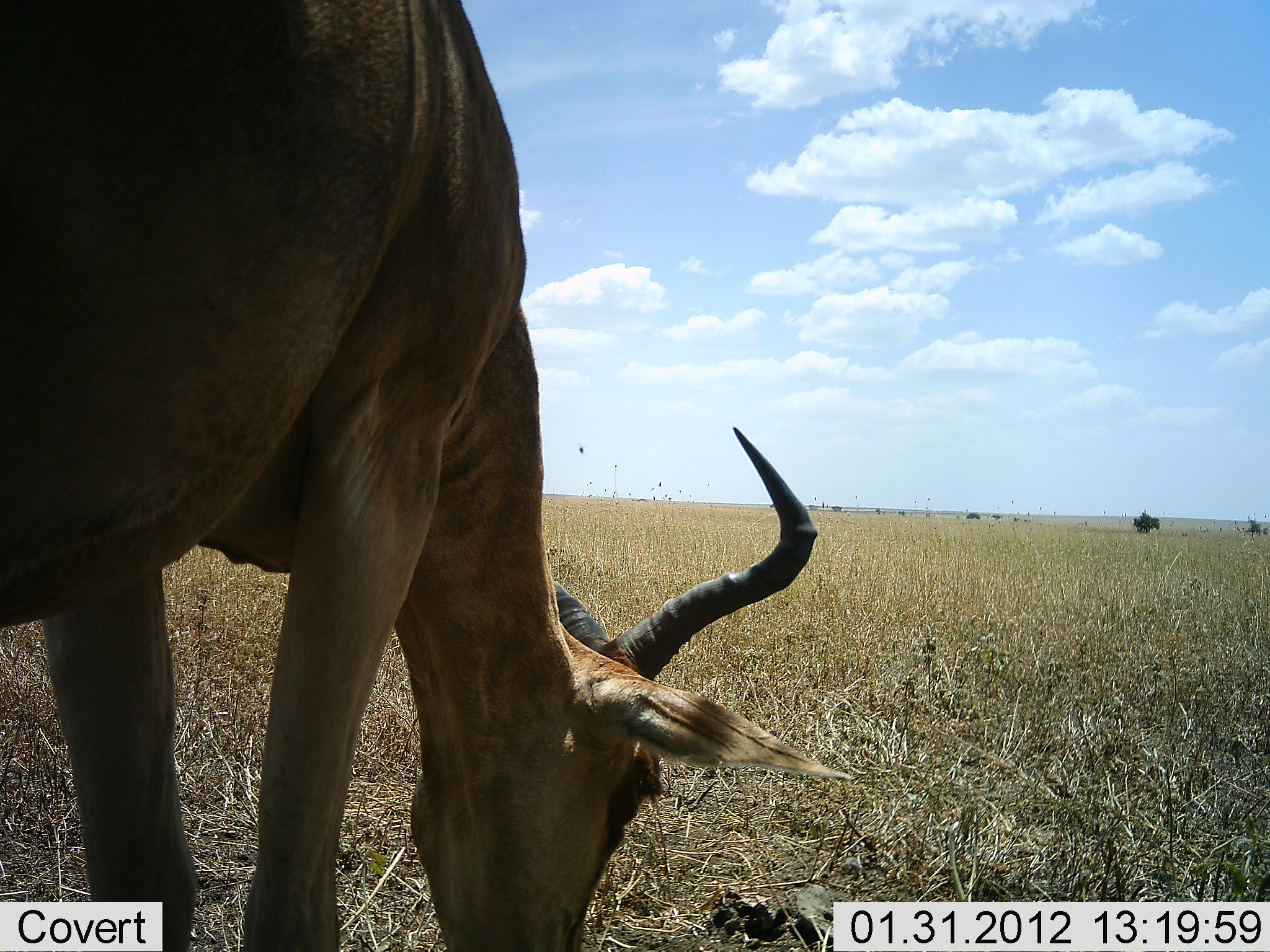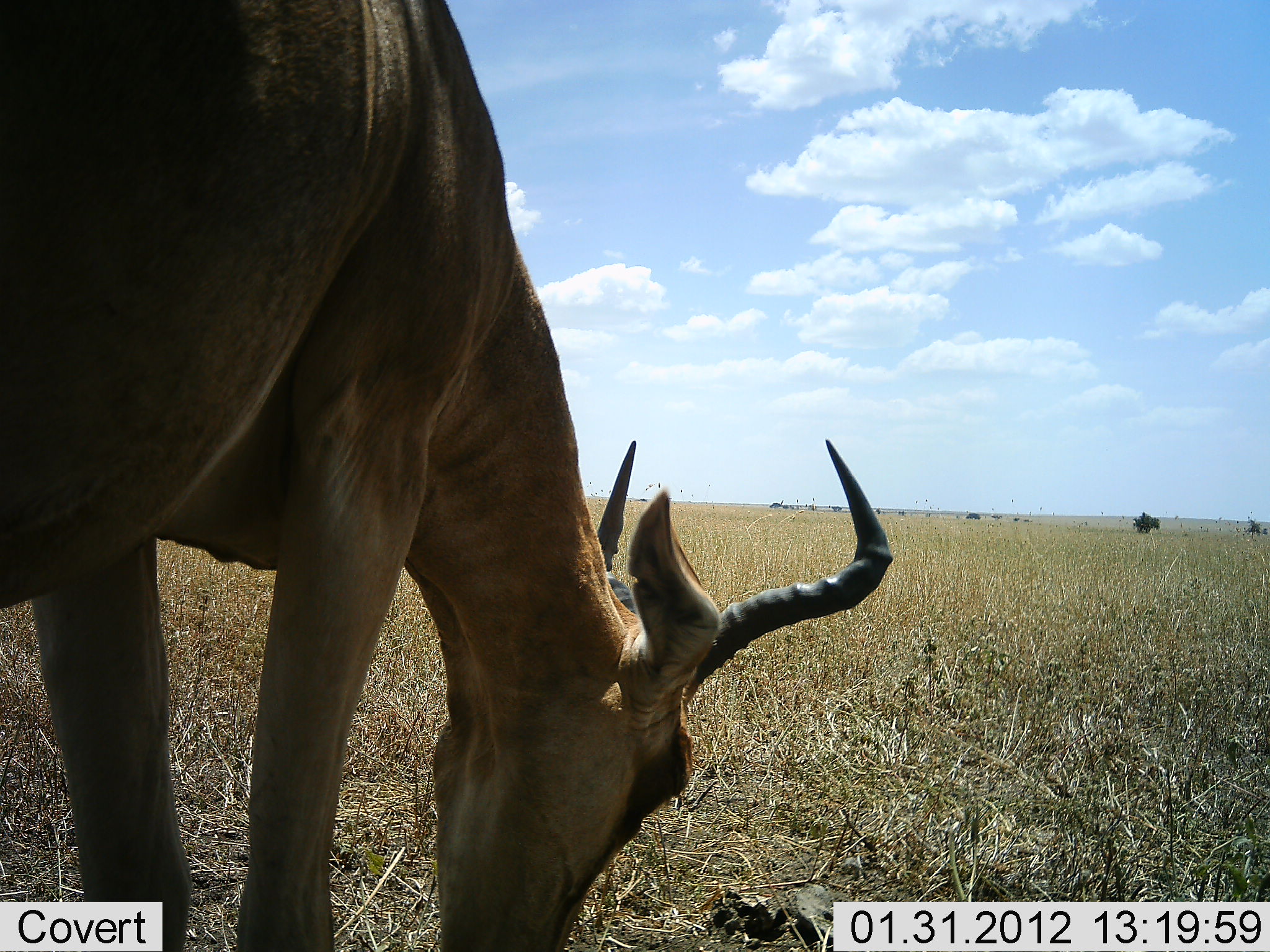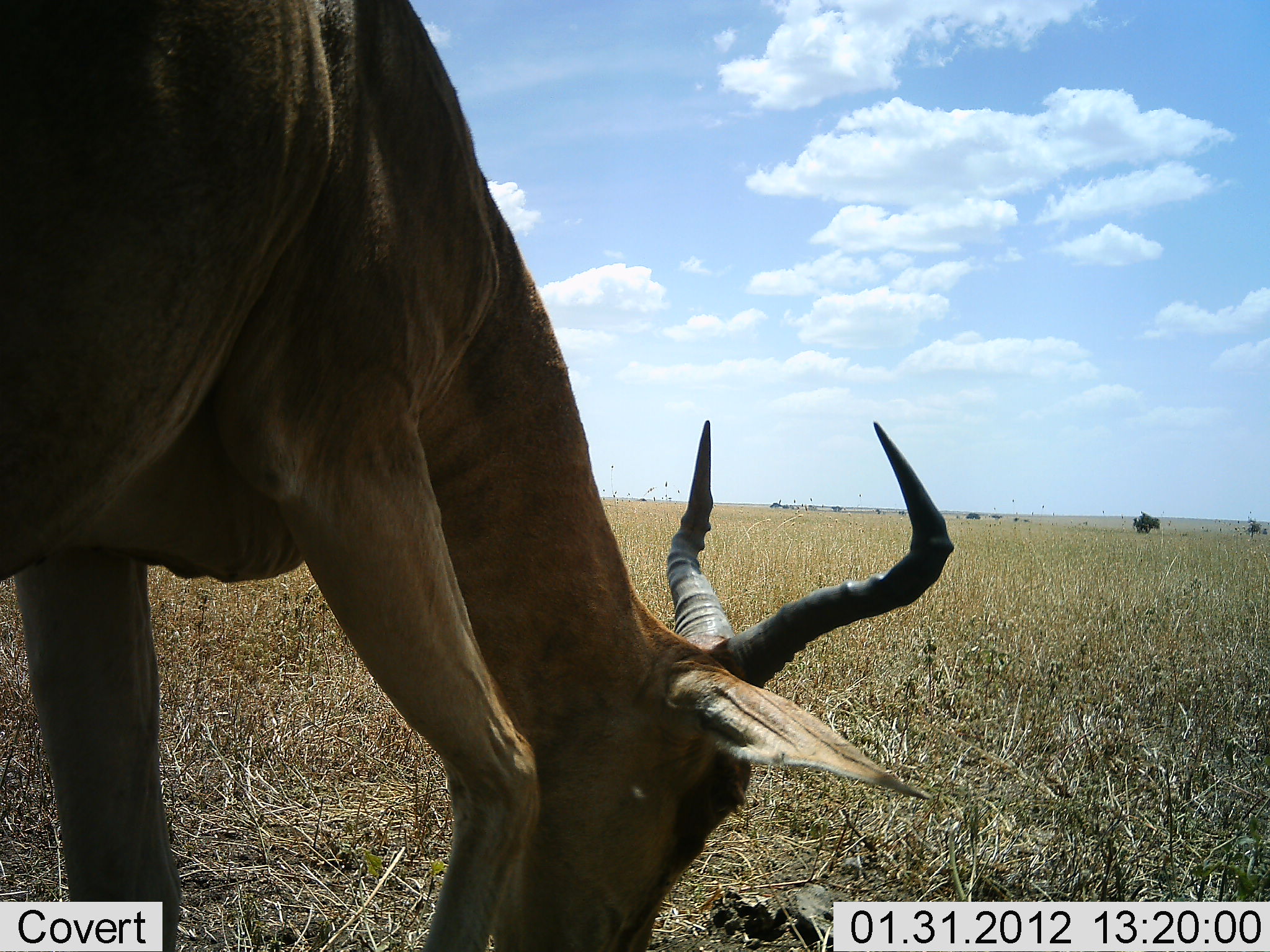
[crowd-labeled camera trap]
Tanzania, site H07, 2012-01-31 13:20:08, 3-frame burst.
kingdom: Animalia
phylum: Chordata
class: Mammalia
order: Artiodactyla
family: Bovidae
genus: Alcelaphus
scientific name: Alcelaphus buselaphus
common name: hartebeest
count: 1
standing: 16%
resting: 0%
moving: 0%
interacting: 0%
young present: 0%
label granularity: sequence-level